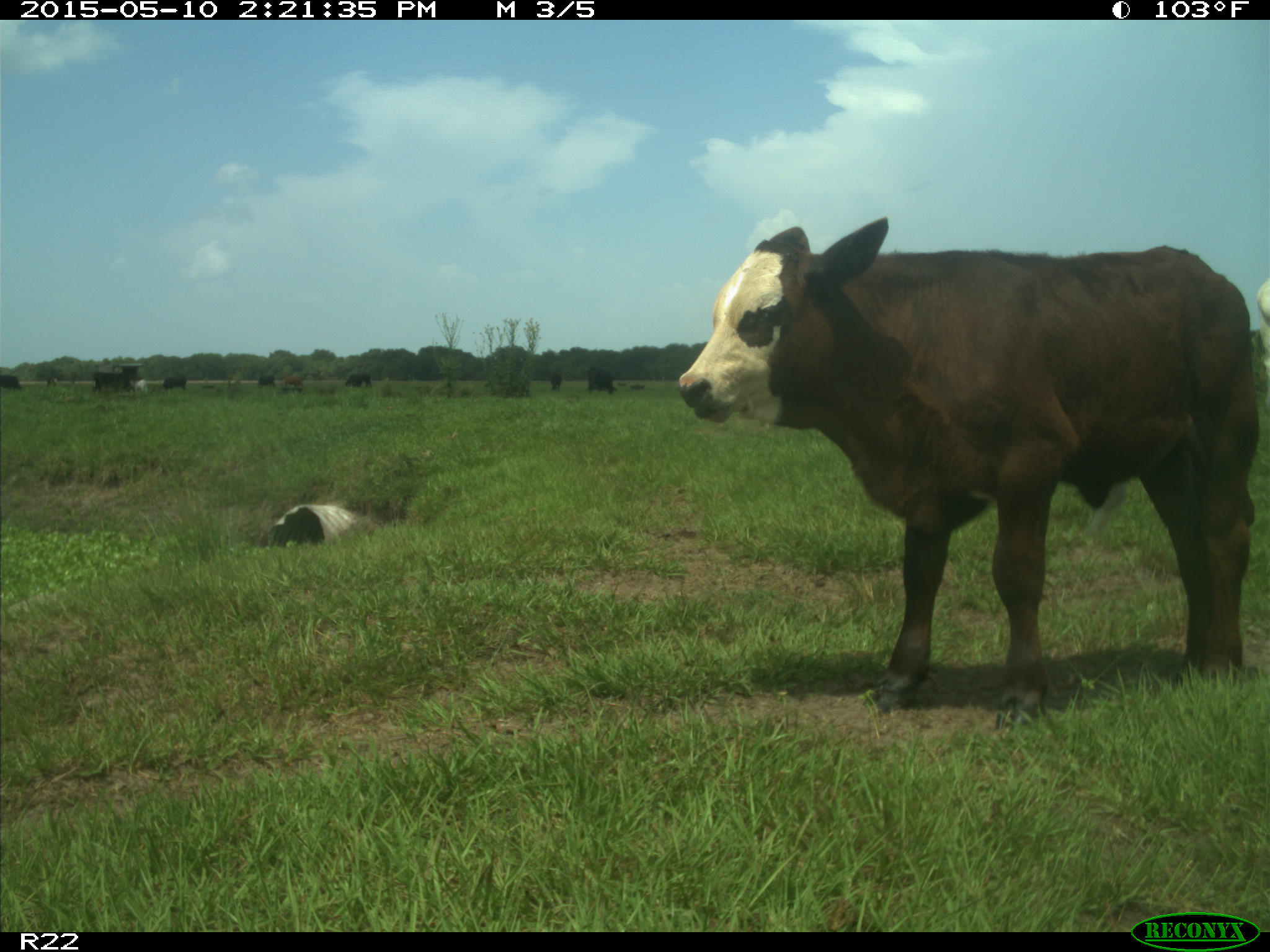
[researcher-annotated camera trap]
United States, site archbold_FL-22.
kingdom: Animalia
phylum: Chordata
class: Mammalia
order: Artiodactyla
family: Bovidae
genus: Bos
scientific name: Bos taurus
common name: domestic cow